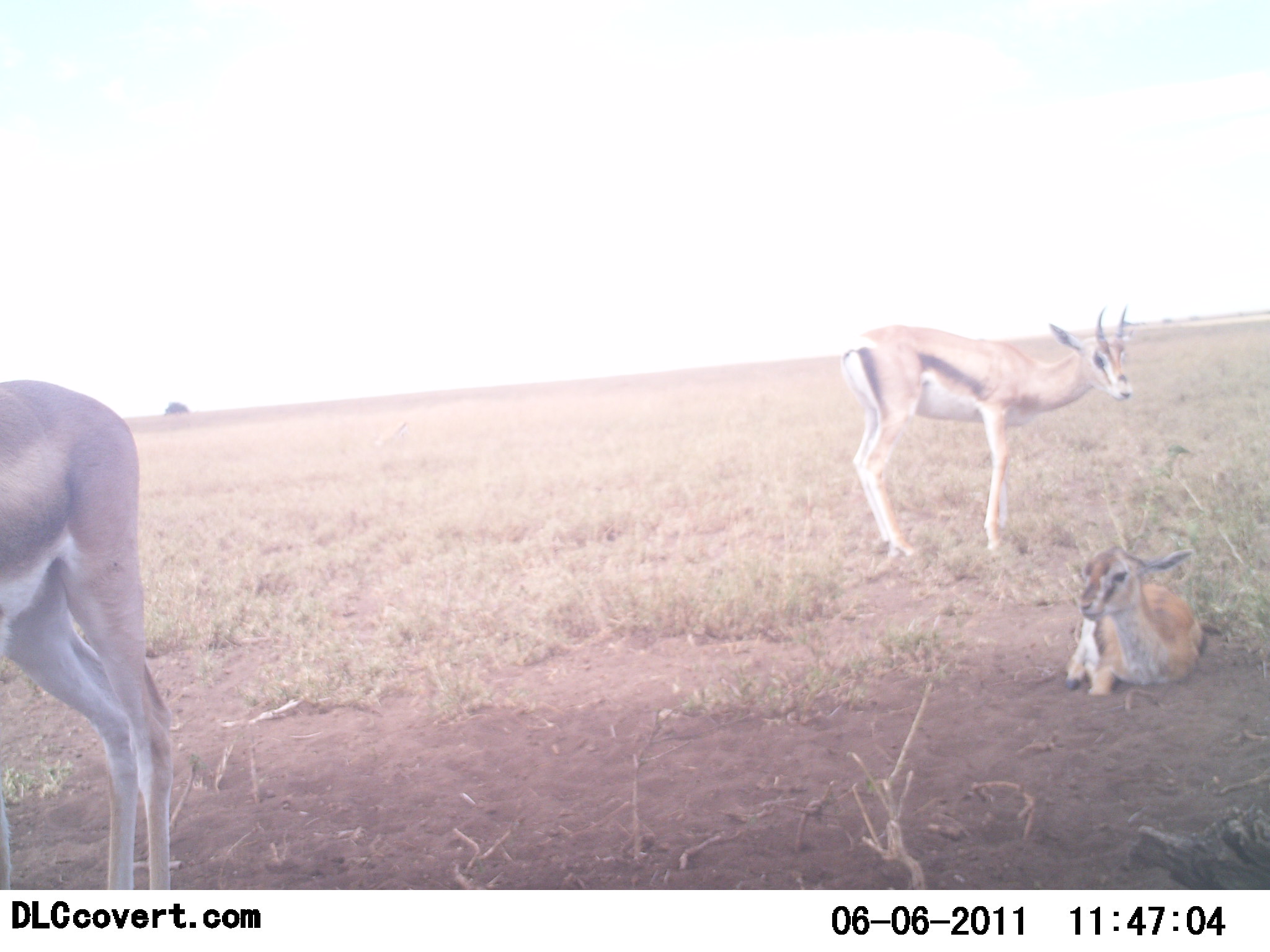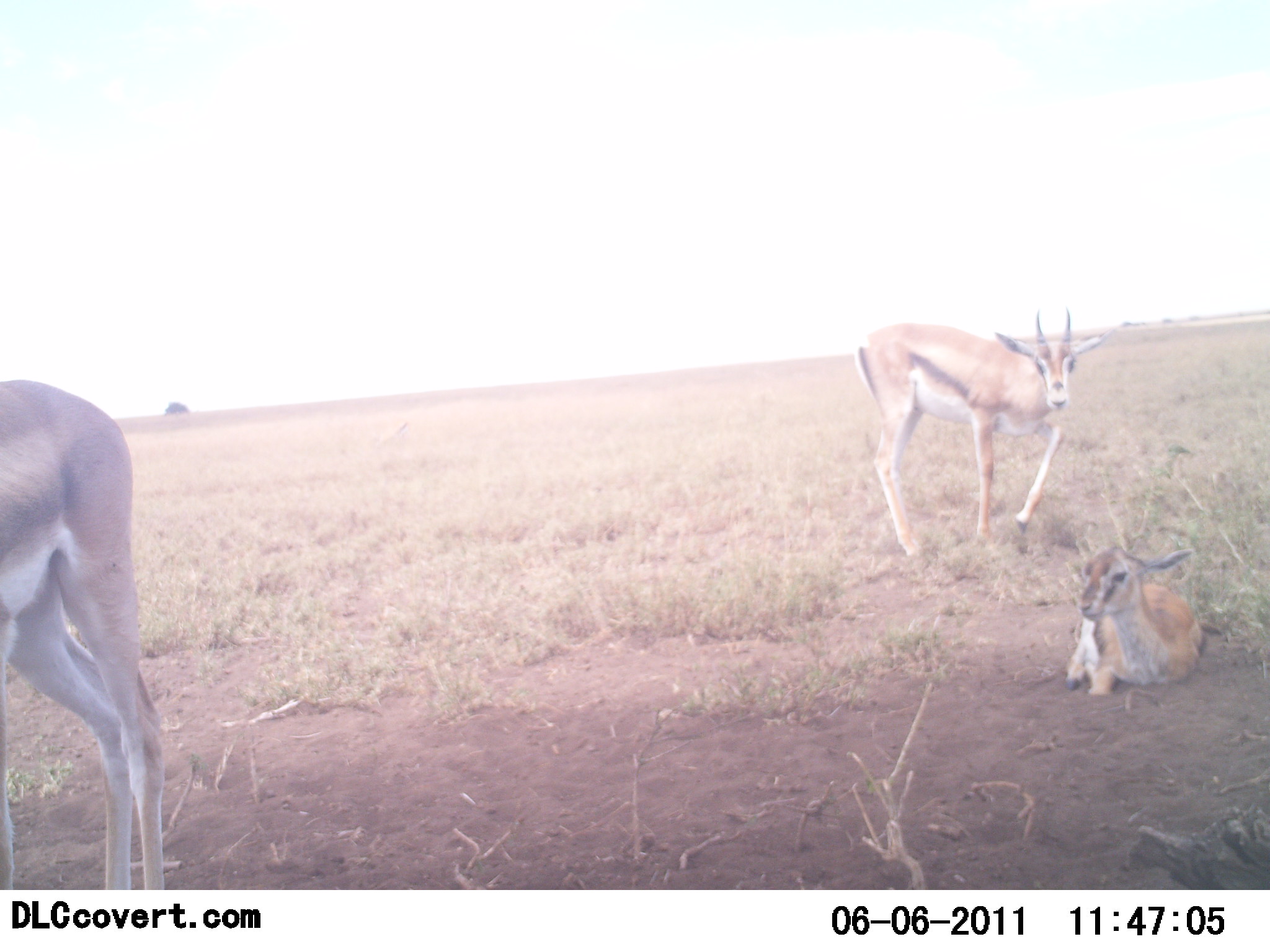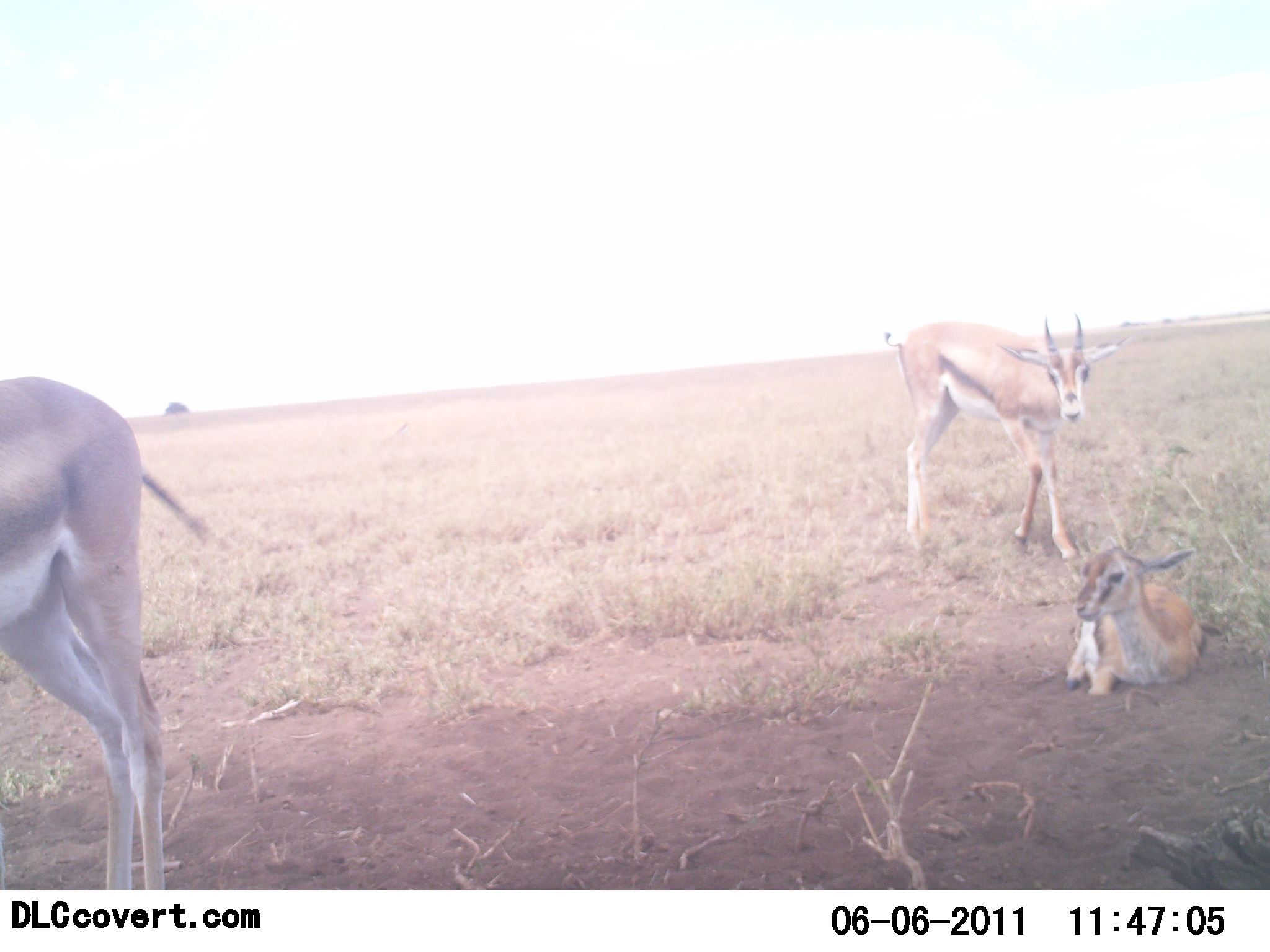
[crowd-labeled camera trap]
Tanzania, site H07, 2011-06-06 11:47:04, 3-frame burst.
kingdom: Animalia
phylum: Chordata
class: Mammalia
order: Artiodactyla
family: Bovidae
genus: Eudorcas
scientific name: Eudorcas thomsonii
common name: thomson's gazelle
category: gazellethomsons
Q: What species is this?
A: Gazellethomsons (thomson's gazelle) (Eudorcas thomsonii).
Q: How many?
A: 3.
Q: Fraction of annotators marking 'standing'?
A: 75%.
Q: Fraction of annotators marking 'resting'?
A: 83%.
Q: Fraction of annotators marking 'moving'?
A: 42%.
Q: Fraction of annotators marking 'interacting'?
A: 8%.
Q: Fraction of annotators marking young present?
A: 25%.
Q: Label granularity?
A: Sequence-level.